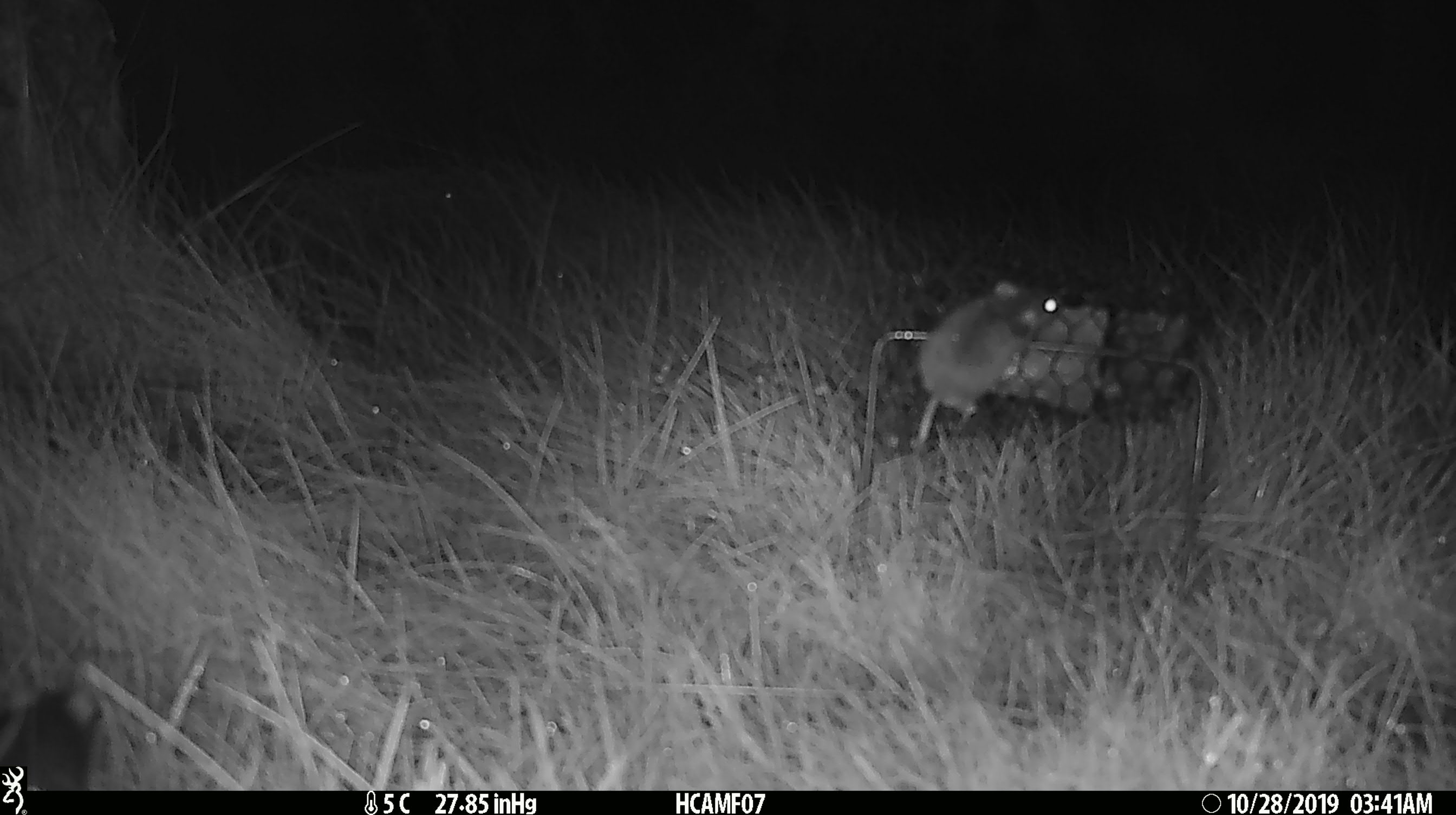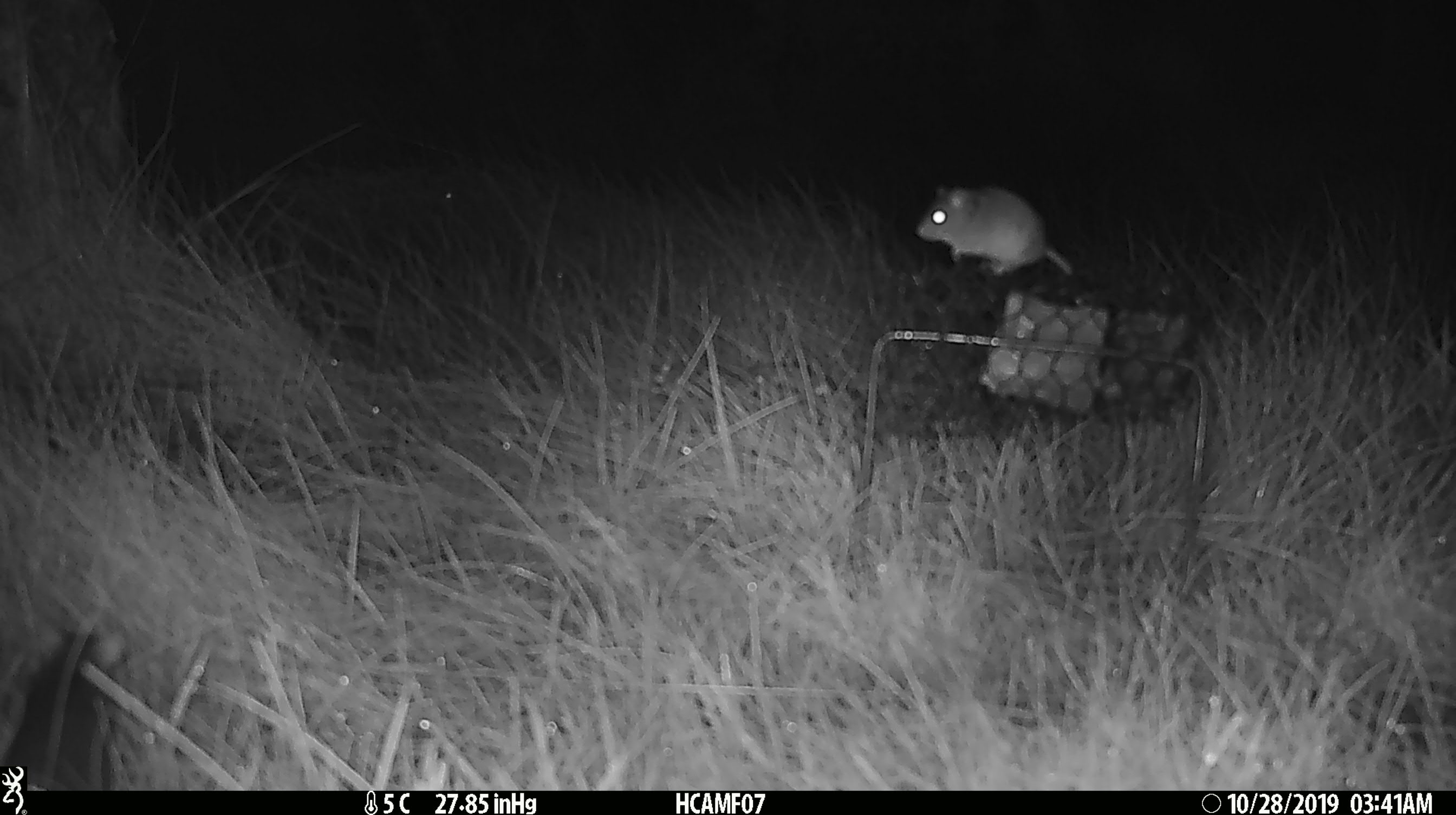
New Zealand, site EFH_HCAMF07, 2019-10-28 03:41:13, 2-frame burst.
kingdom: Animalia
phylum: Chordata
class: Mammalia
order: Rodentia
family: Muridae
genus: Mus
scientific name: Mus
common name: mouse